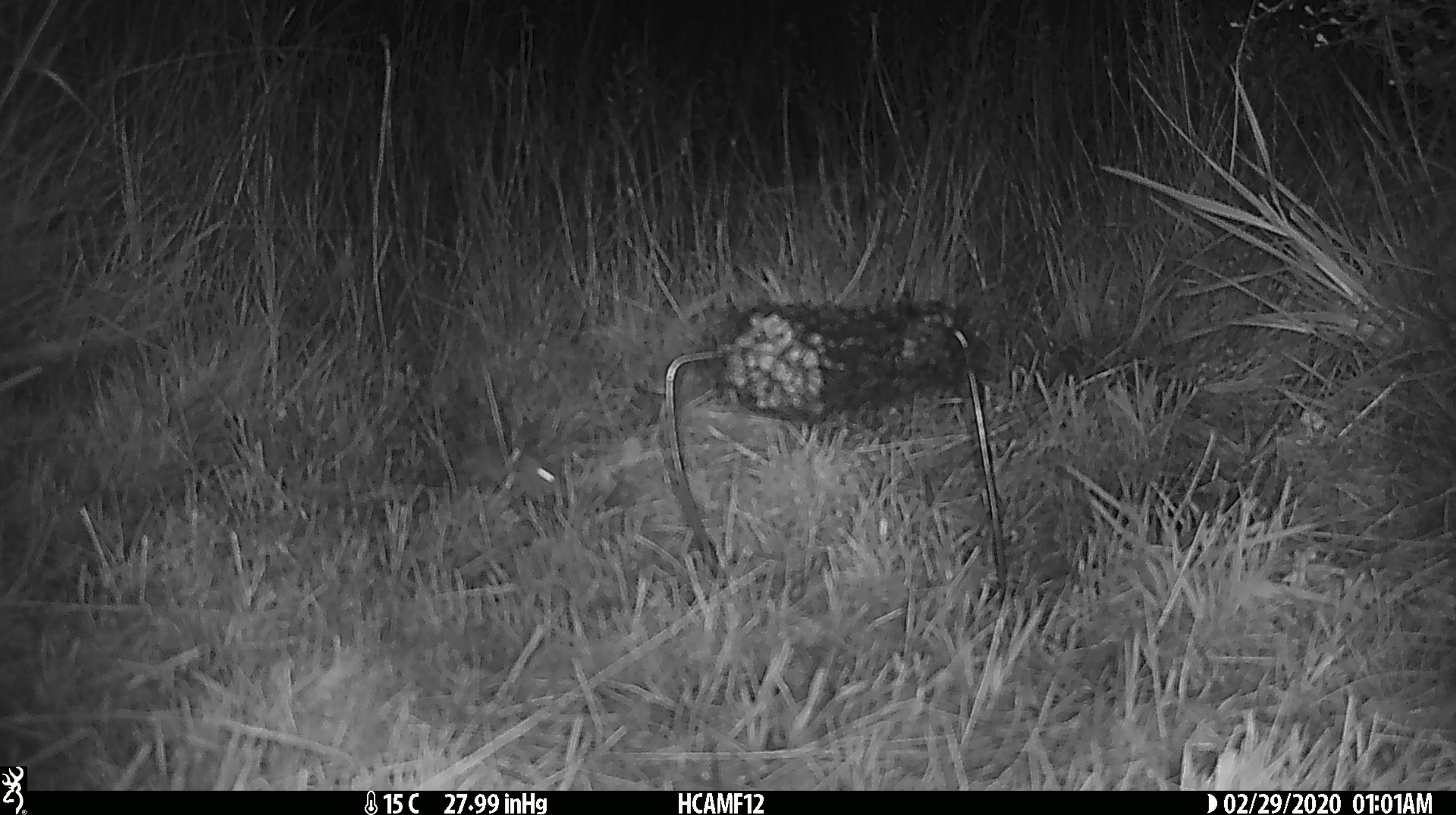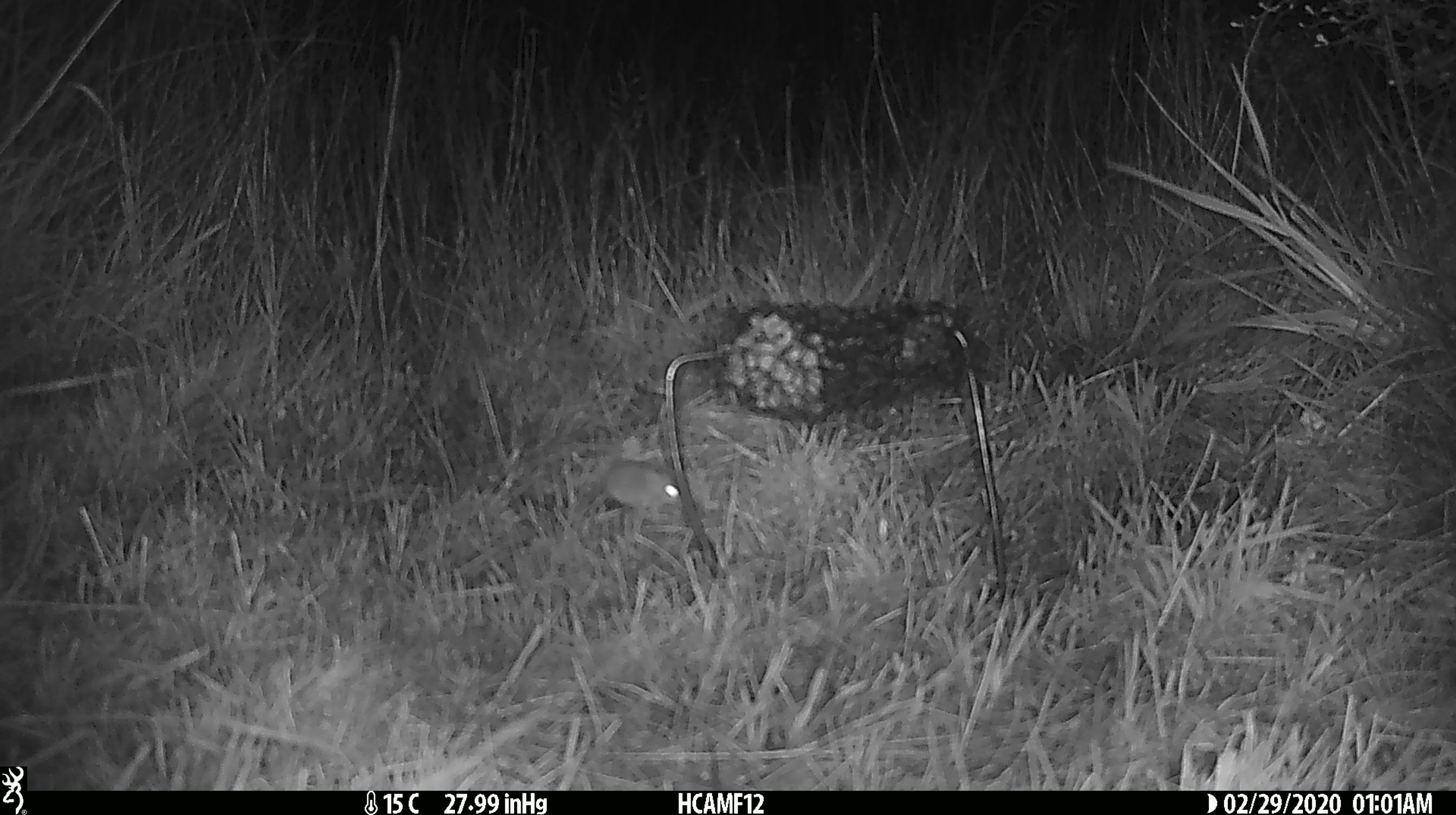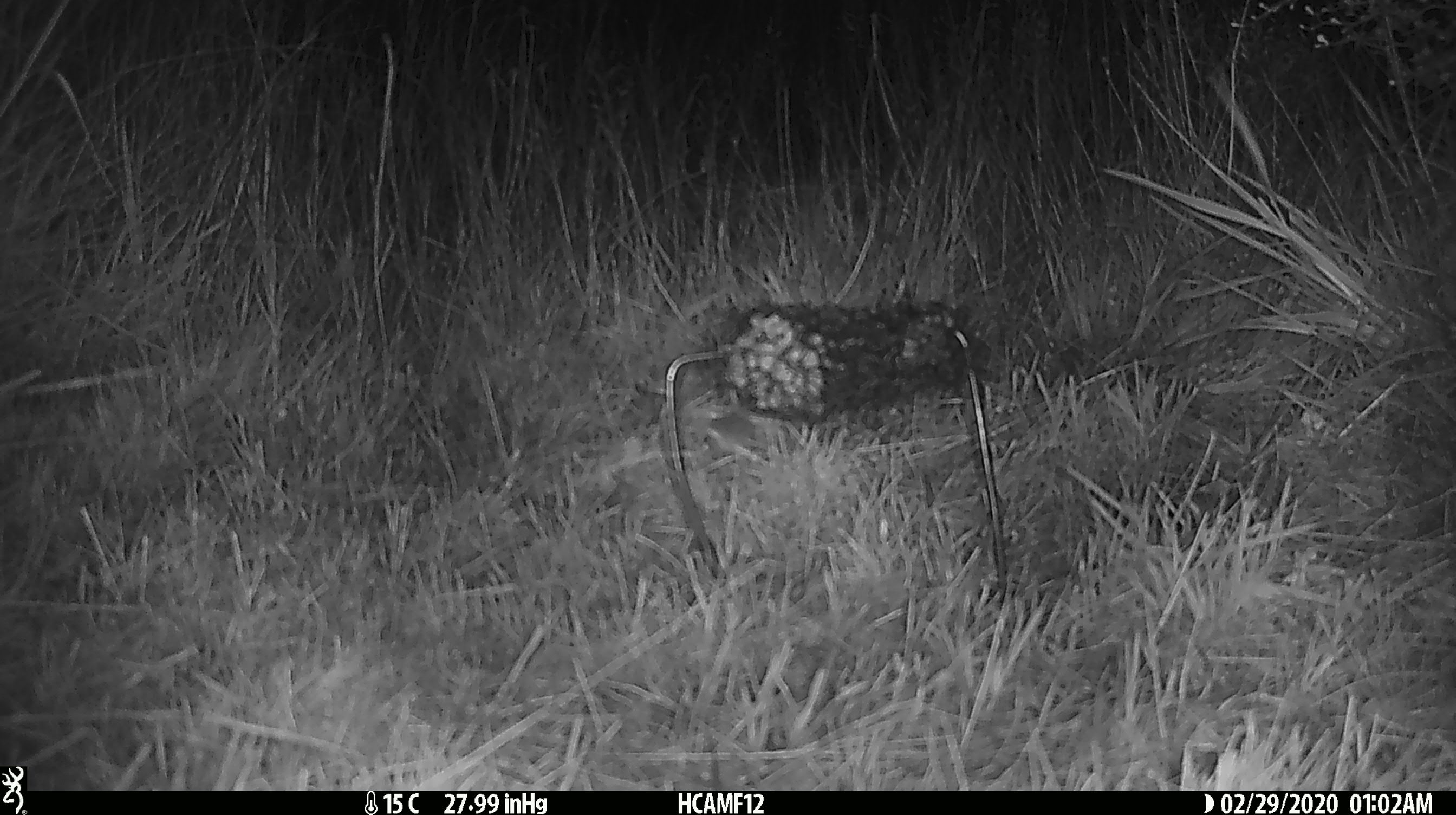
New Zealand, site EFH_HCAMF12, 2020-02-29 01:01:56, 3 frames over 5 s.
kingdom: Animalia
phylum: Chordata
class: Mammalia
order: Rodentia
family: Muridae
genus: Mus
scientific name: Mus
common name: mouse